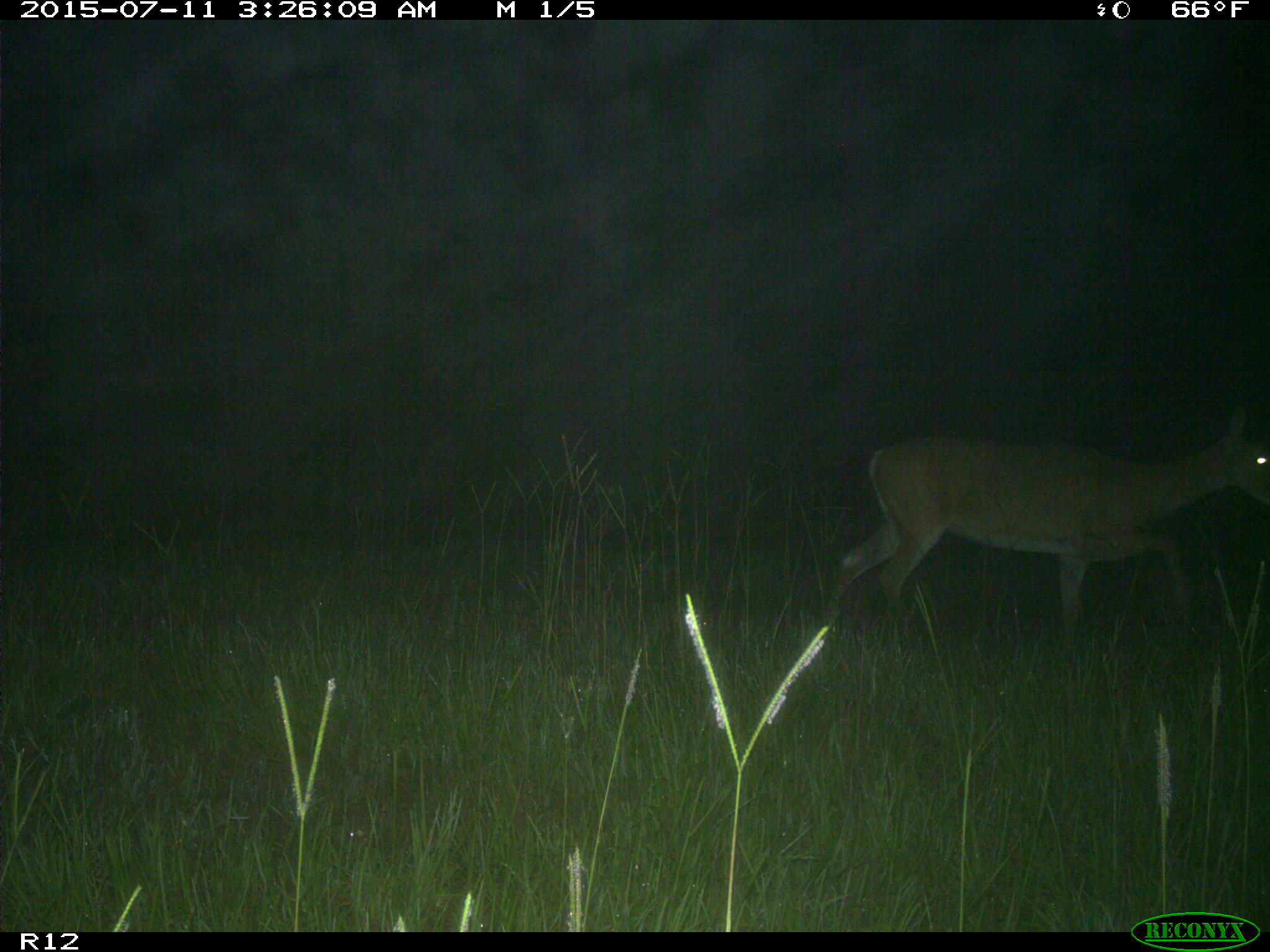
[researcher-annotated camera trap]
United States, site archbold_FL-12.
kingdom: Animalia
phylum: Chordata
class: Mammalia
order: Artiodactyla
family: Cervidae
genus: Odocoileus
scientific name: Odocoileus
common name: deer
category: unidentified deer